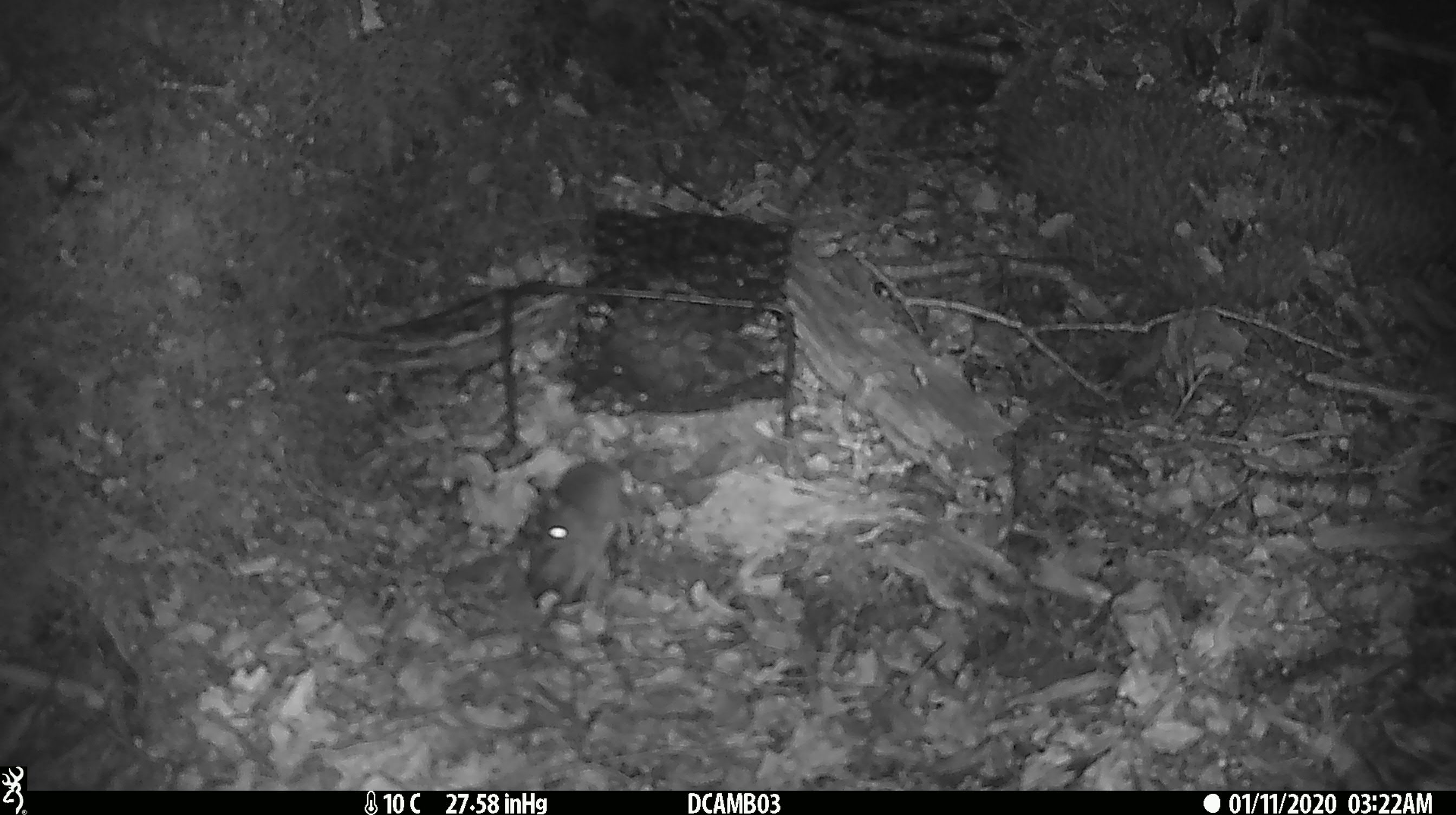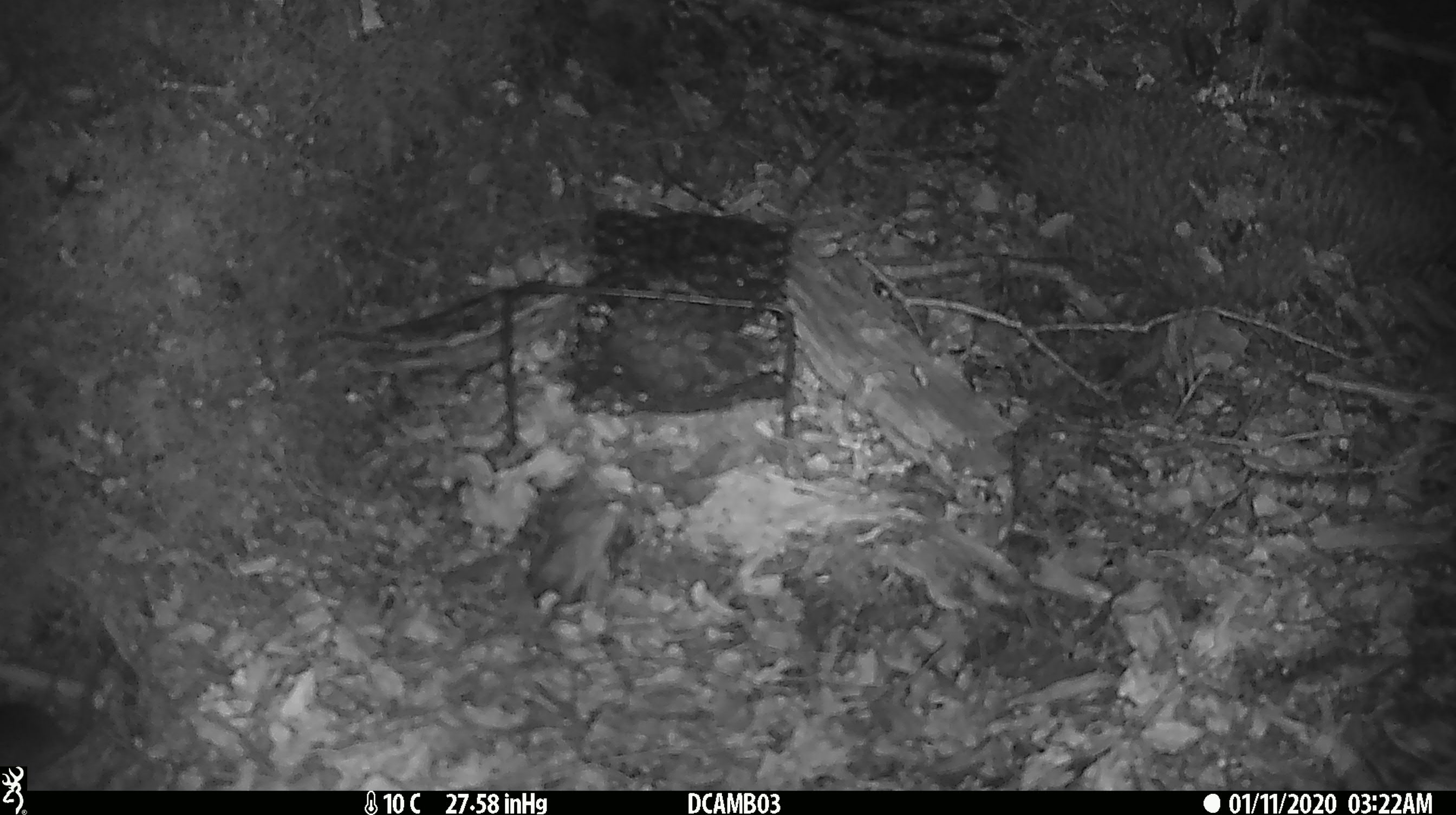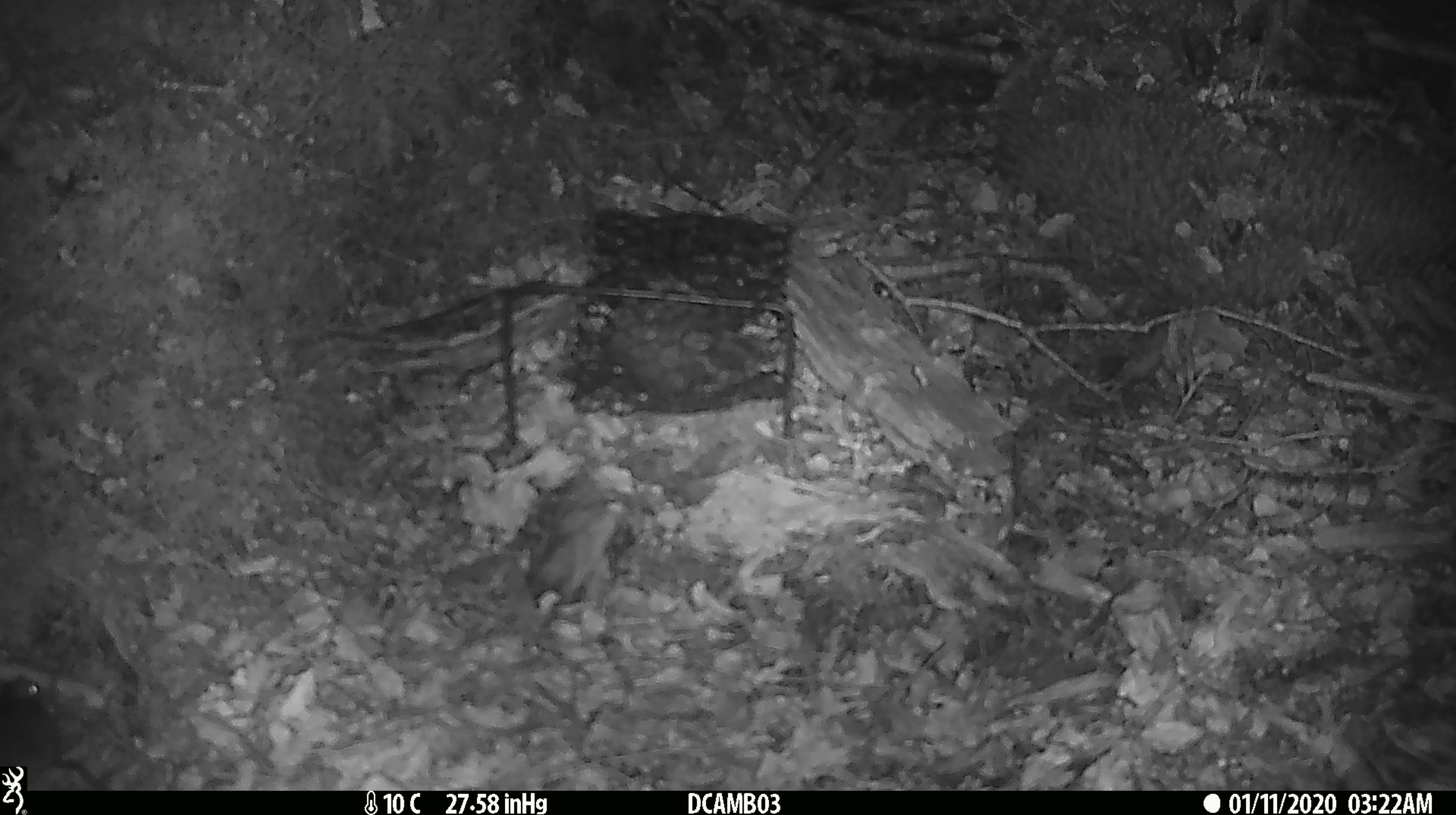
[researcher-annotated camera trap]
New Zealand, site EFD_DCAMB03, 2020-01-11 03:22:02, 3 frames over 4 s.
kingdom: Animalia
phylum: Chordata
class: Mammalia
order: Rodentia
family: Muridae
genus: Mus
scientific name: Mus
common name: mouse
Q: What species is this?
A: Mouse (Mus).